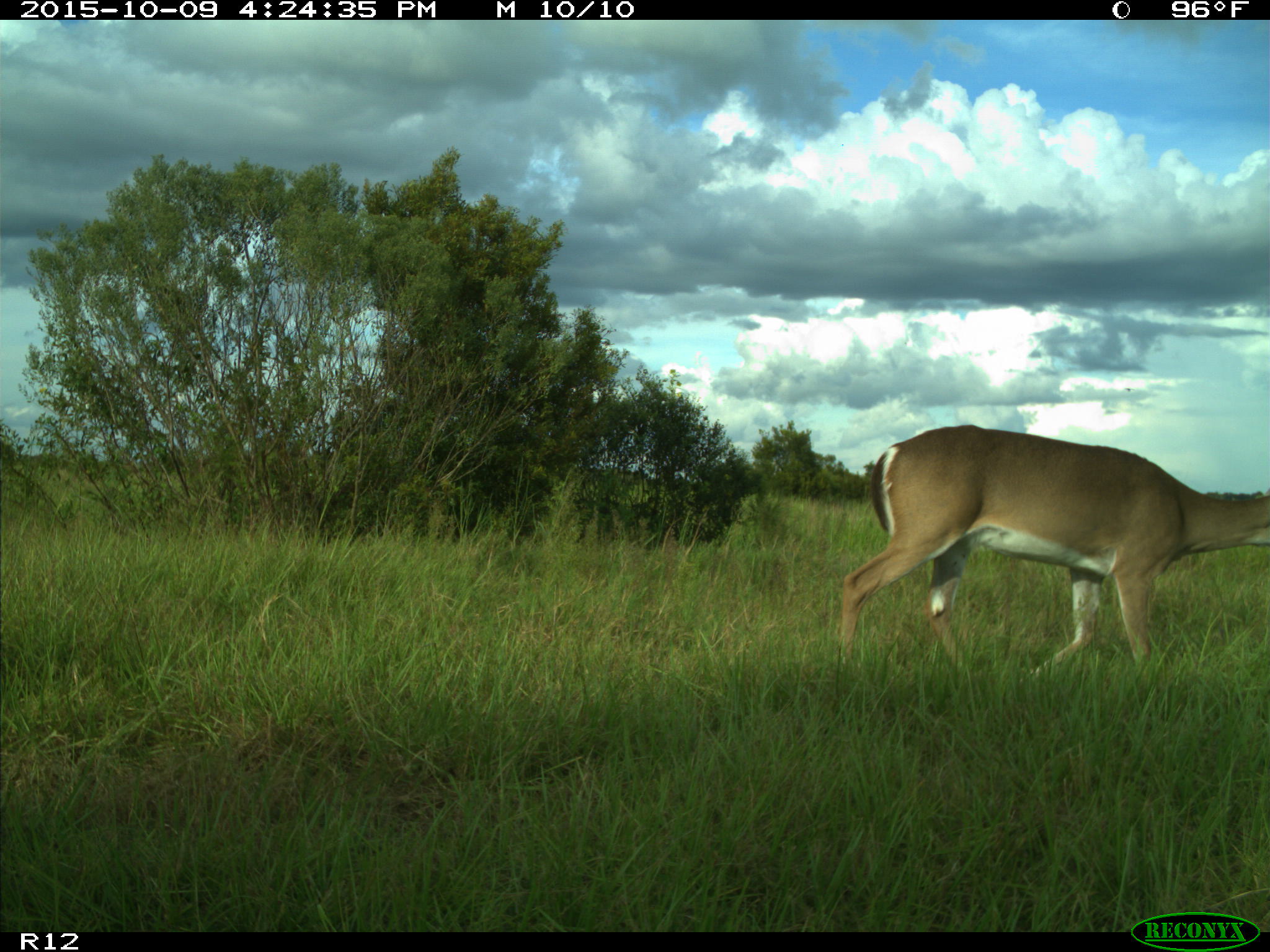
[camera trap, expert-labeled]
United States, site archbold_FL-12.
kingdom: Animalia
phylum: Chordata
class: Mammalia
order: Artiodactyla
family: Cervidae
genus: Odocoileus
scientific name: Odocoileus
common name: deer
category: unidentified deer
Unidentified deer (deer) (Odocoileus).